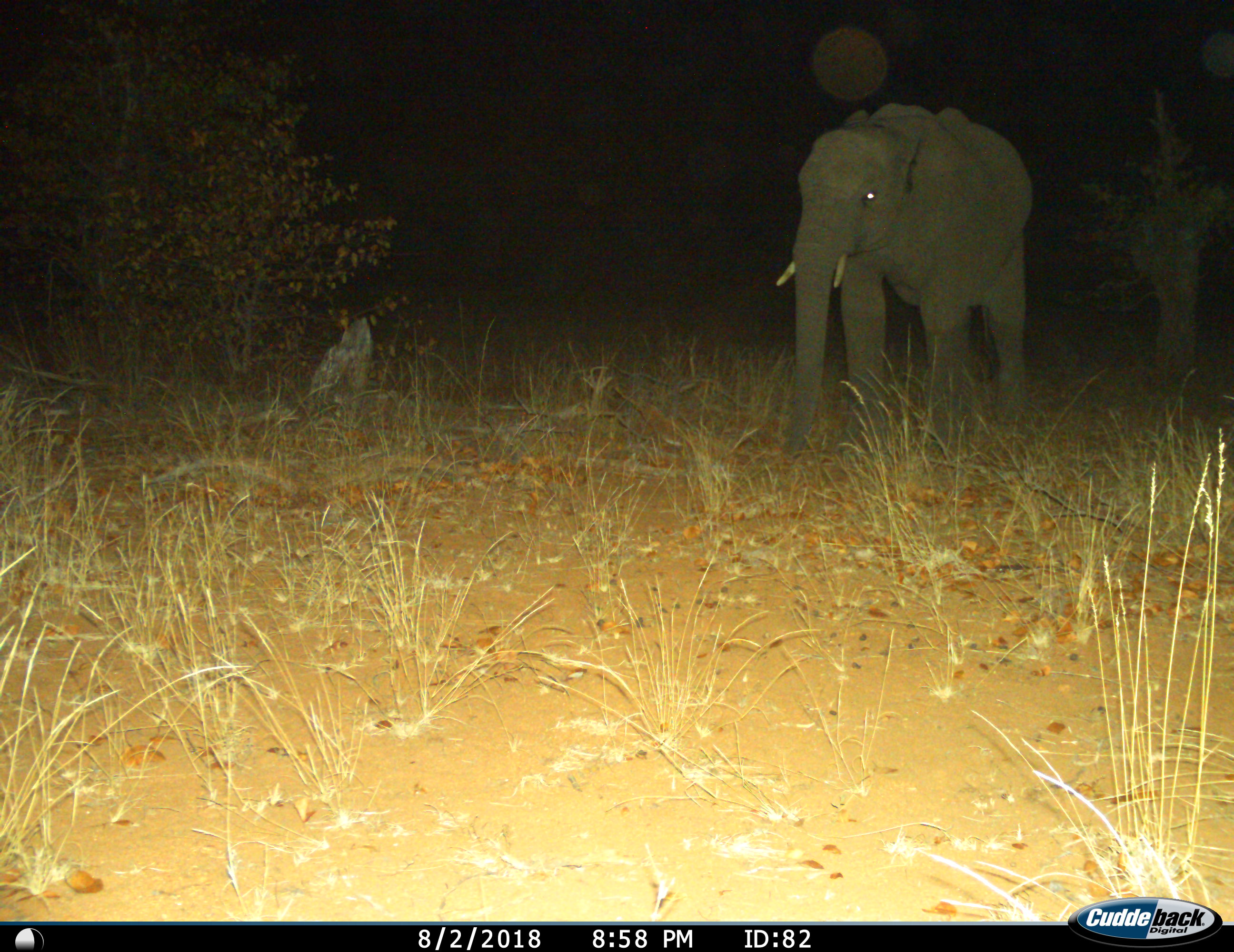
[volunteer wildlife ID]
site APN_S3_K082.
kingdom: Animalia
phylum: Chordata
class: Mammalia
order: Proboscidea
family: Elephantidae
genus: Loxodonta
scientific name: Loxodonta africana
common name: african bush elephant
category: elephant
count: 1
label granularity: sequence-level